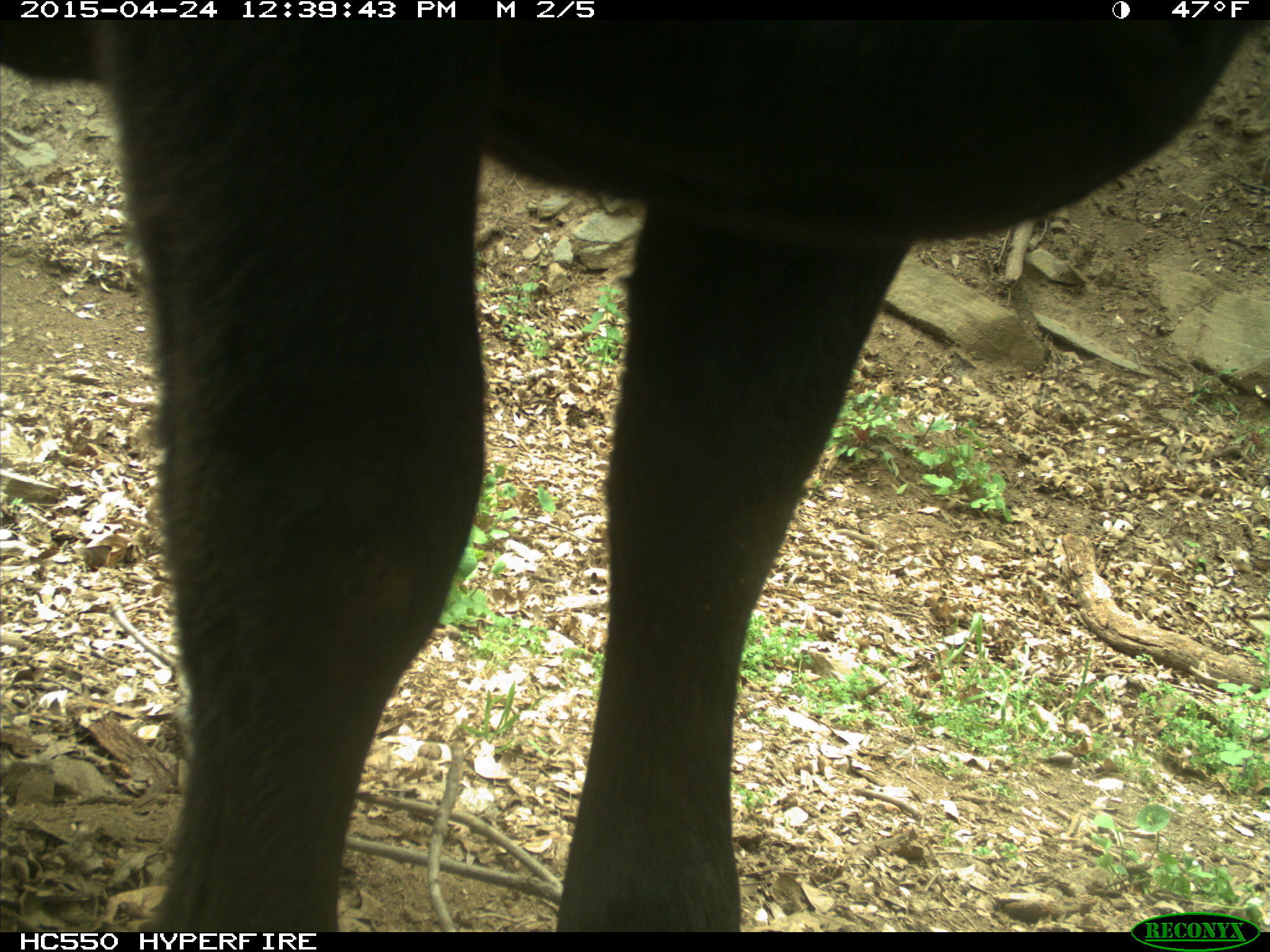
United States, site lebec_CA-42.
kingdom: Animalia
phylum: Chordata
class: Mammalia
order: Artiodactyla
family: Bovidae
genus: Bos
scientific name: Bos taurus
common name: domestic cow